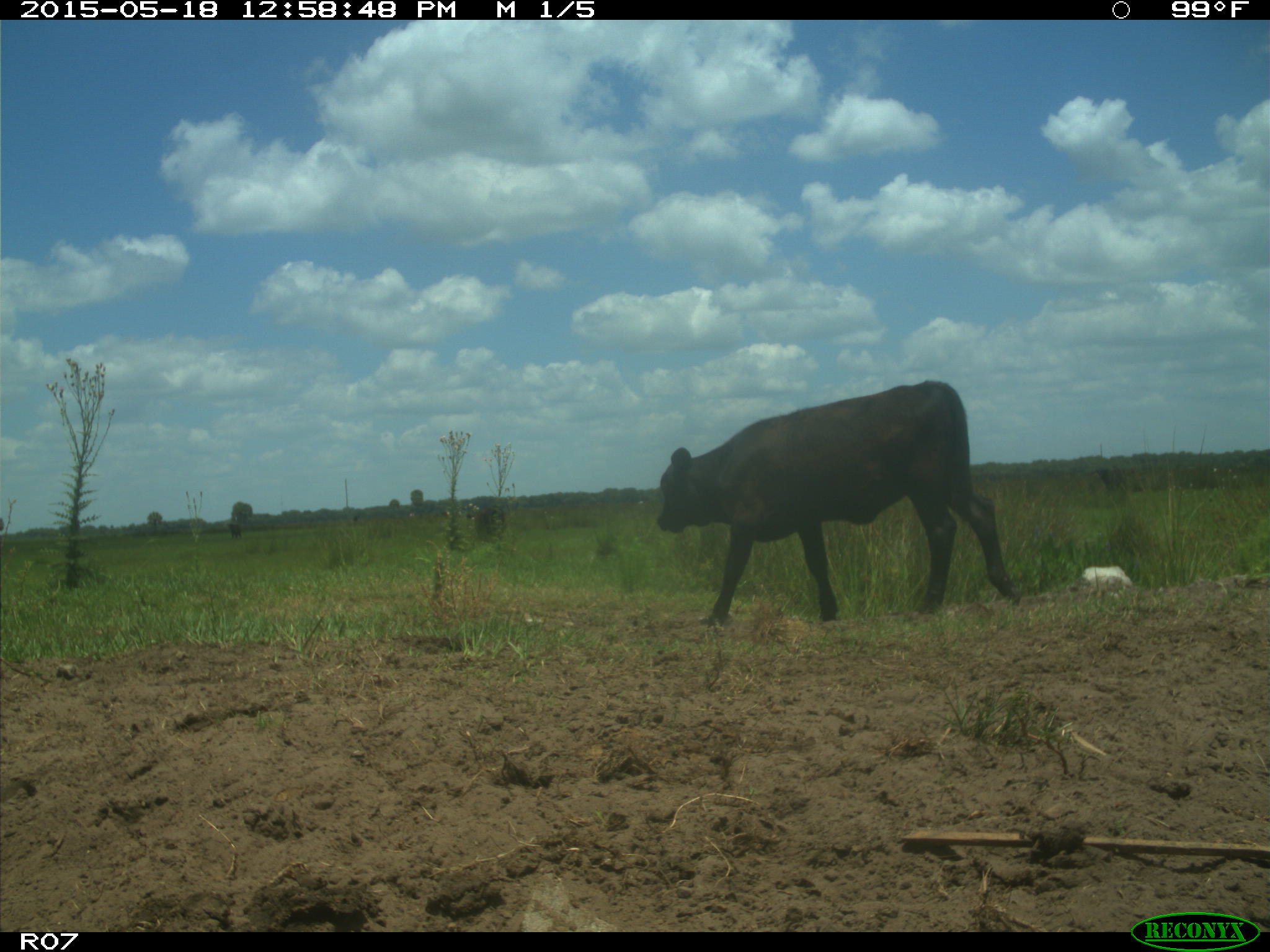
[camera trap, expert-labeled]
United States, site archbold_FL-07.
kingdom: Animalia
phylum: Chordata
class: Mammalia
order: Artiodactyla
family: Bovidae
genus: Bos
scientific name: Bos taurus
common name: domestic cow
Bos taurus (domestic cow).